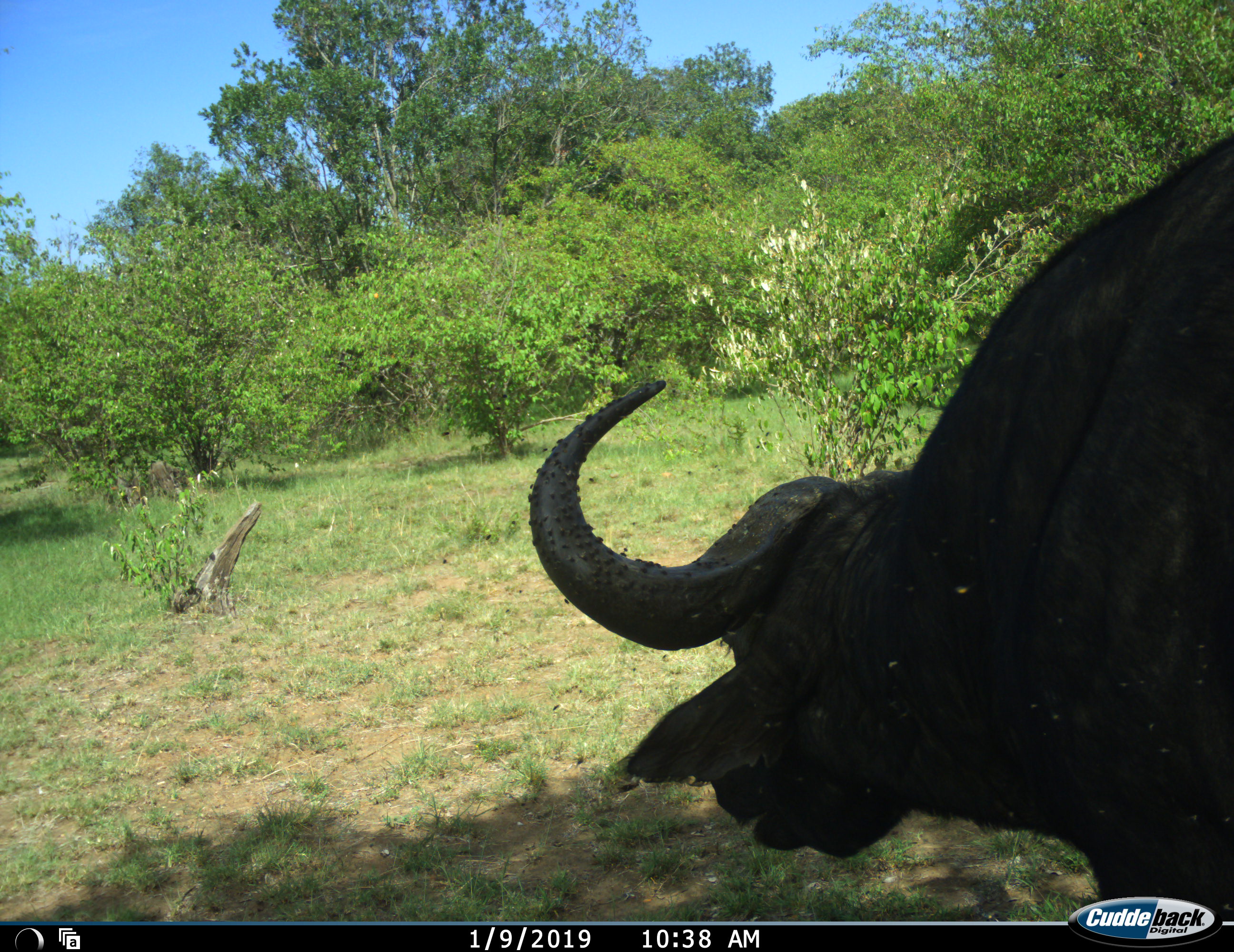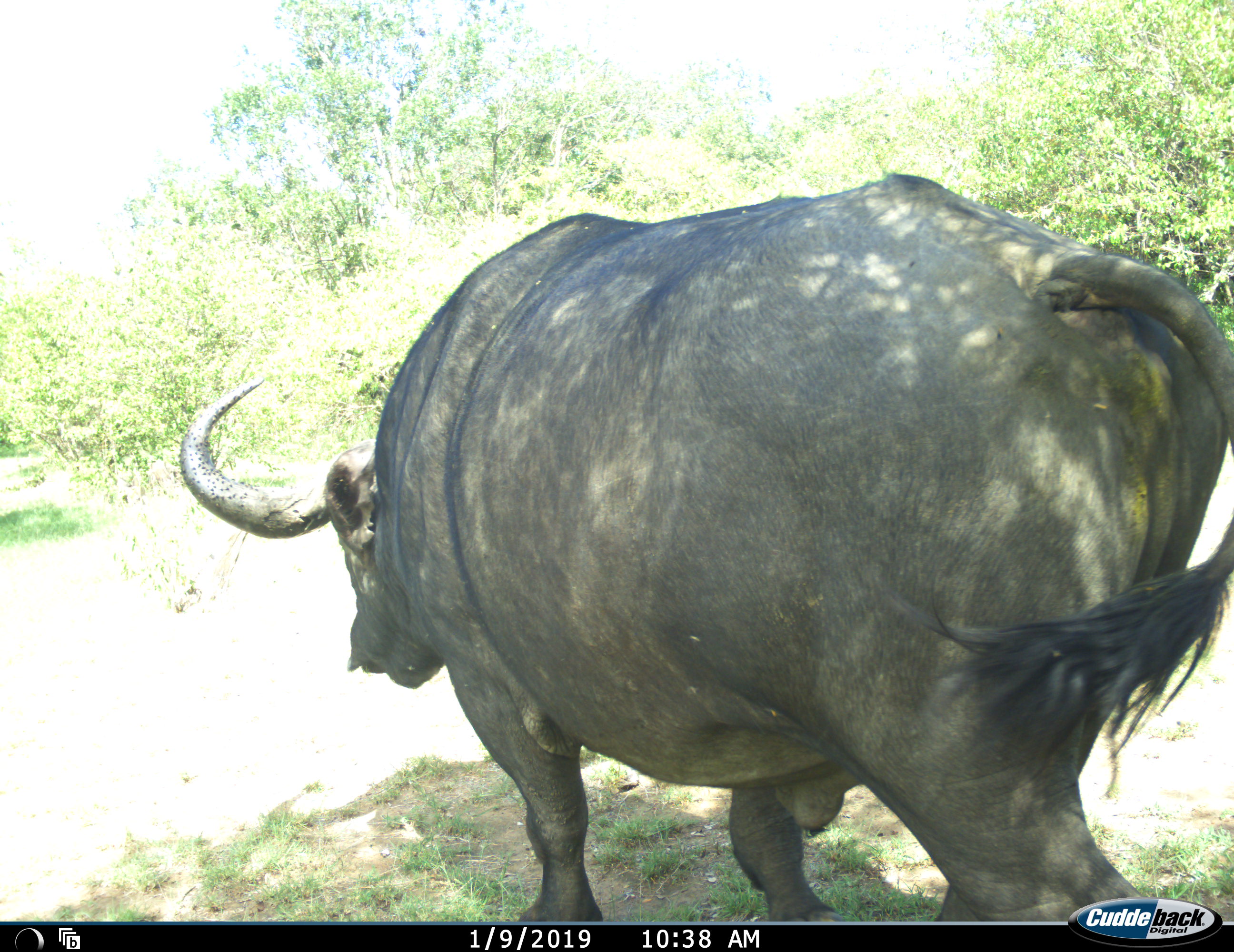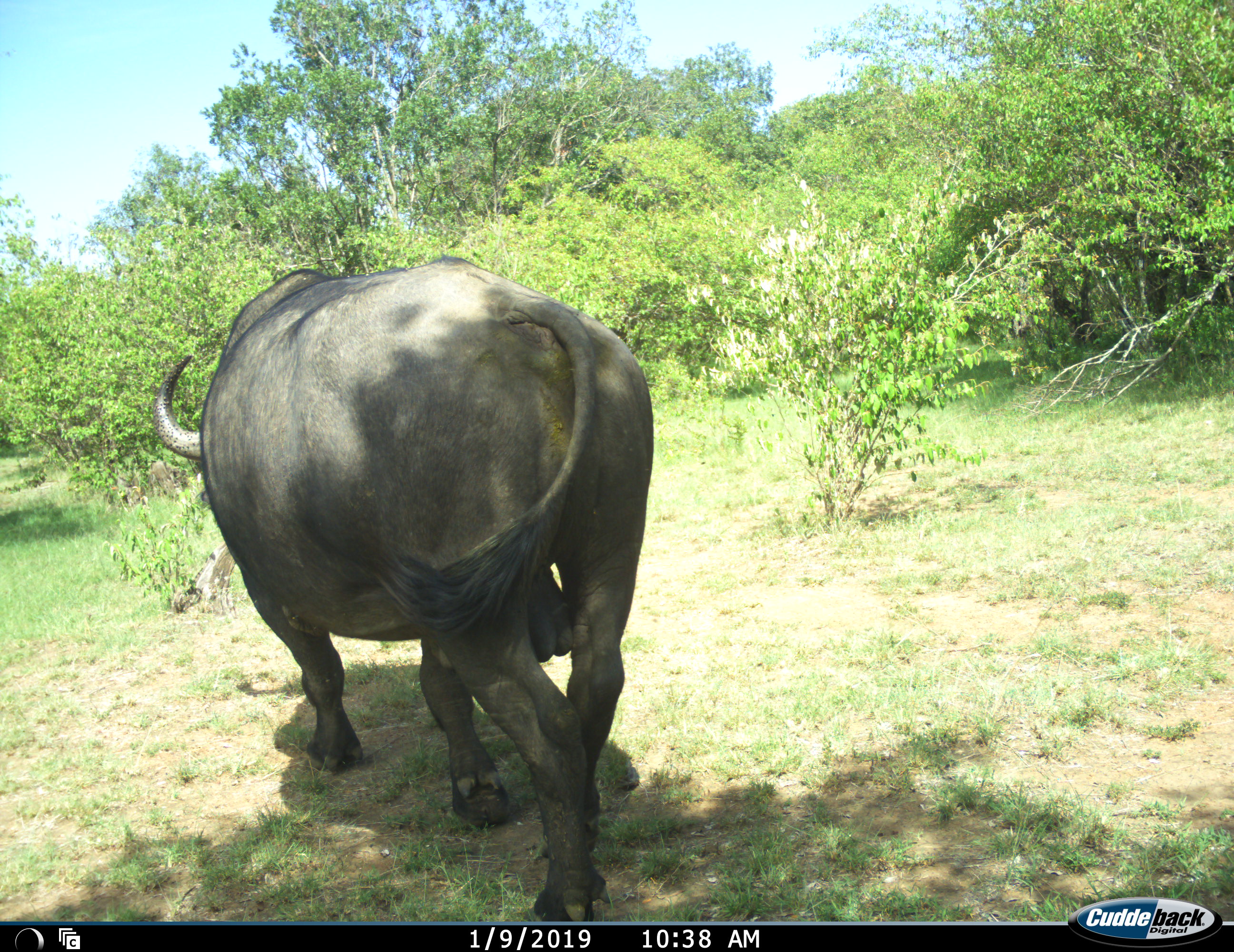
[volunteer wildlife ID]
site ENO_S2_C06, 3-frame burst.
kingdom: Animalia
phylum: Chordata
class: Mammalia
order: Artiodactyla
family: Bovidae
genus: Syncerus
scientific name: Syncerus caffer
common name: african buffalo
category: buffalo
Buffalo (african buffalo) (Syncerus caffer), count 1. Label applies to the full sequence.